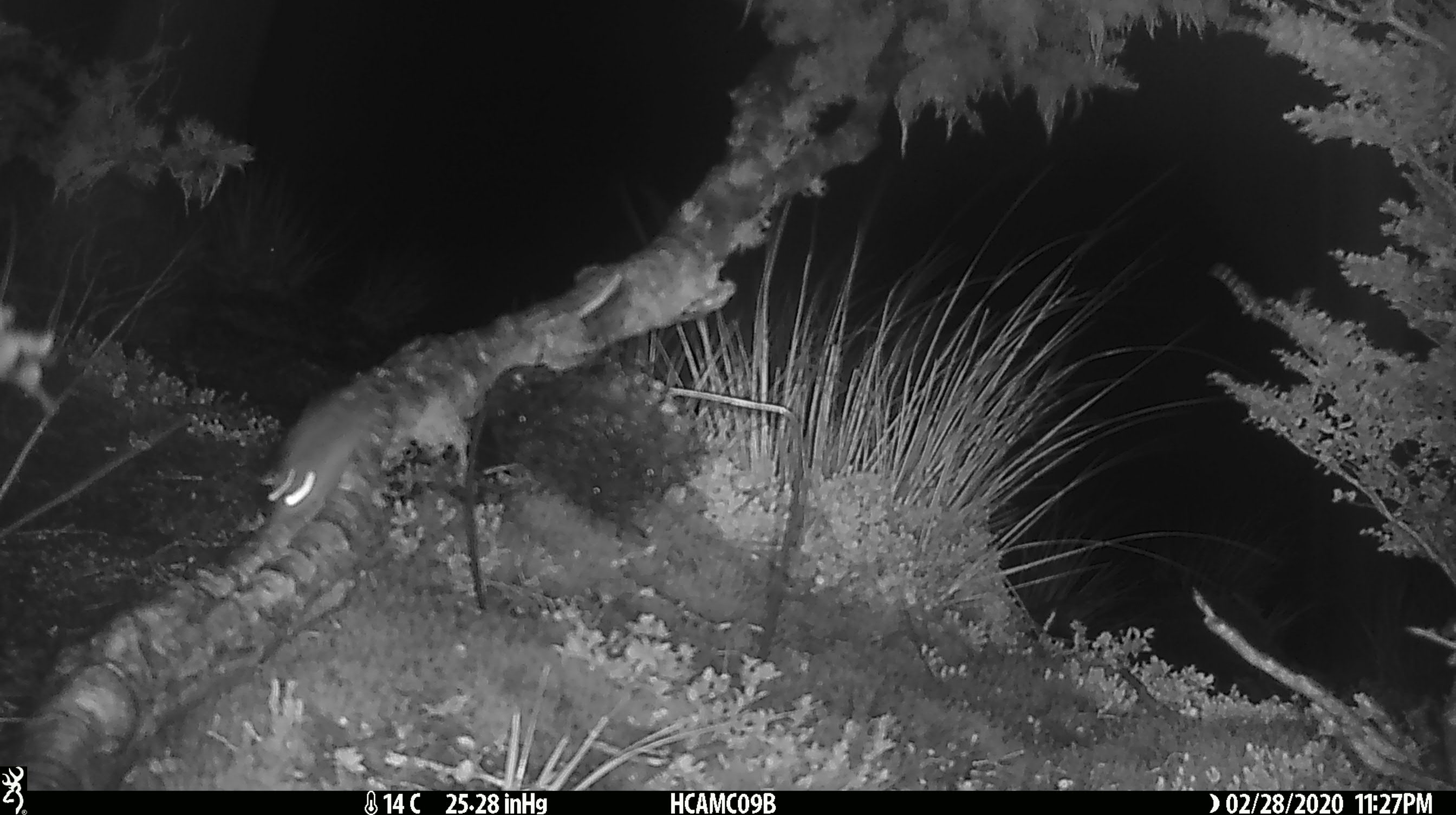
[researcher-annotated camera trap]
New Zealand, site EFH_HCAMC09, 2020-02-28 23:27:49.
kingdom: Animalia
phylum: Chordata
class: Mammalia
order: Rodentia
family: Muridae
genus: Mus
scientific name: Mus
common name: mouse